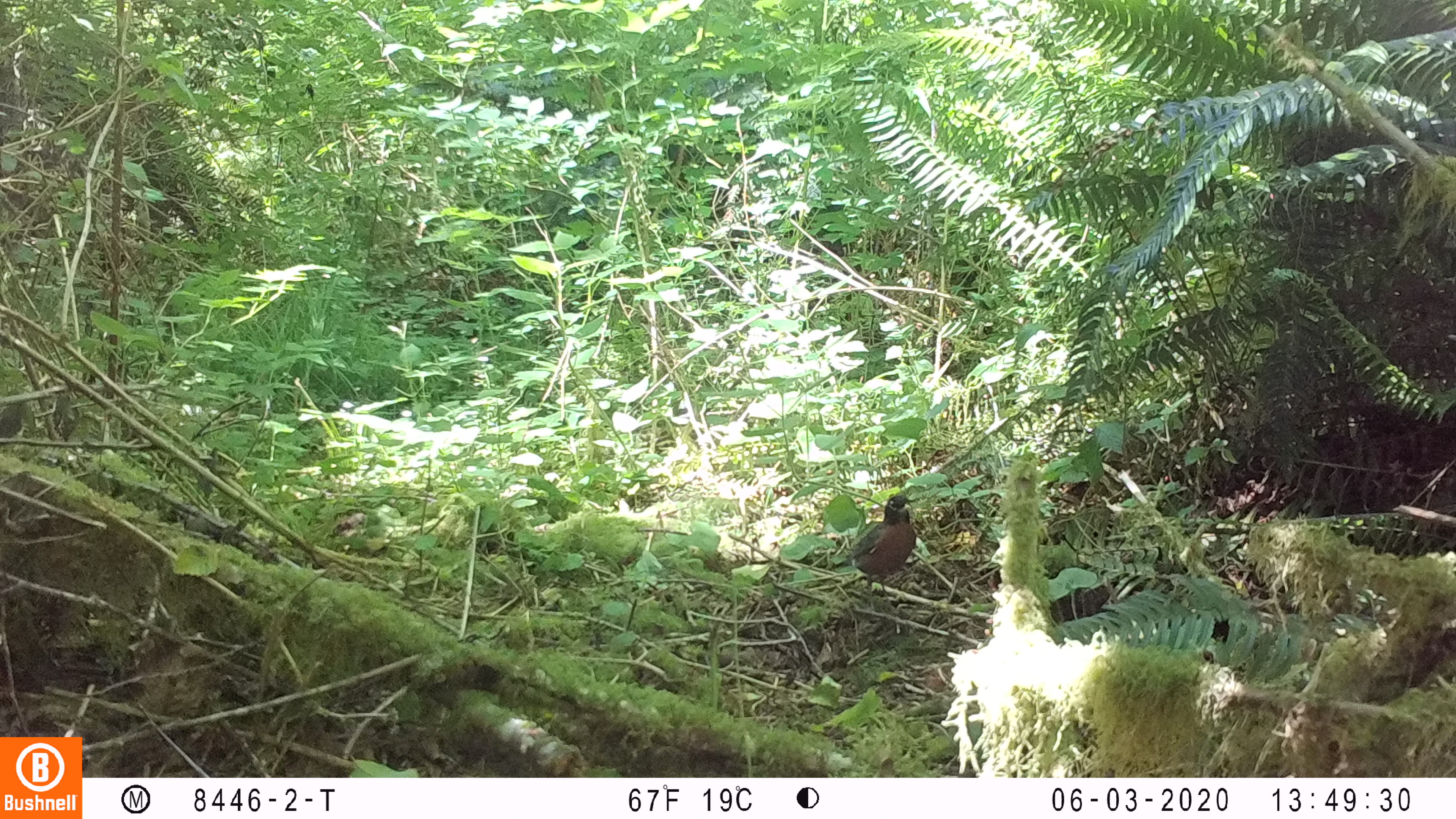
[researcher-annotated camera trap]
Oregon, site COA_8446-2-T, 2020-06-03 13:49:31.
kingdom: Animalia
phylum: Chordata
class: Aves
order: Passeriformes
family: Turdidae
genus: Turdus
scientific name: Turdus migratorius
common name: american robin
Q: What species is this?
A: American robin (Turdus migratorius).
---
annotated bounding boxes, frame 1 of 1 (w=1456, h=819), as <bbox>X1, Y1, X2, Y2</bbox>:
american robin: <bbox>830, 484, 926, 621</bbox>